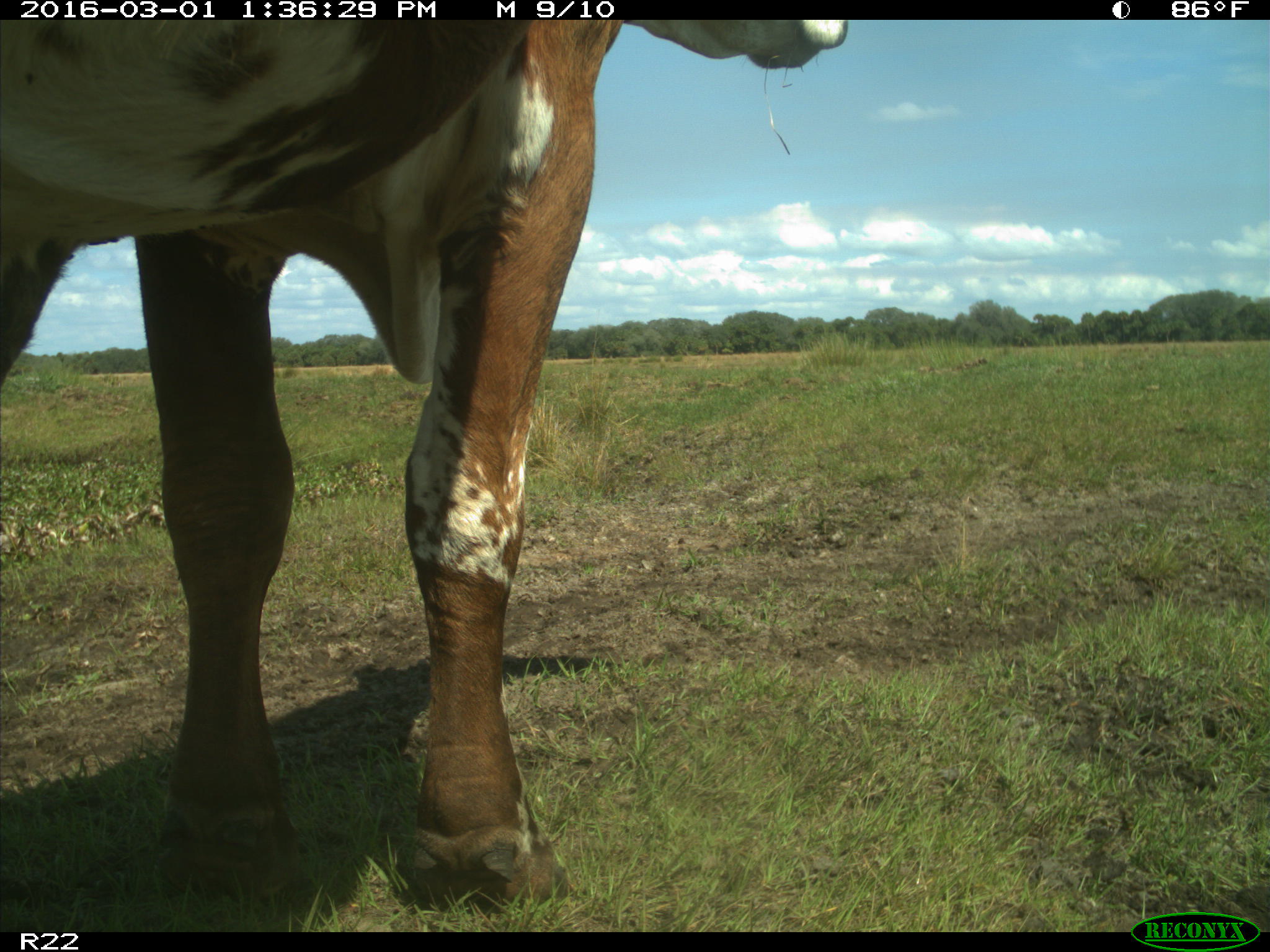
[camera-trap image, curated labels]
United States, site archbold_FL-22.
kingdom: Animalia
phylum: Chordata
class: Mammalia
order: Artiodactyla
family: Bovidae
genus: Bos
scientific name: Bos taurus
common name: domestic cow